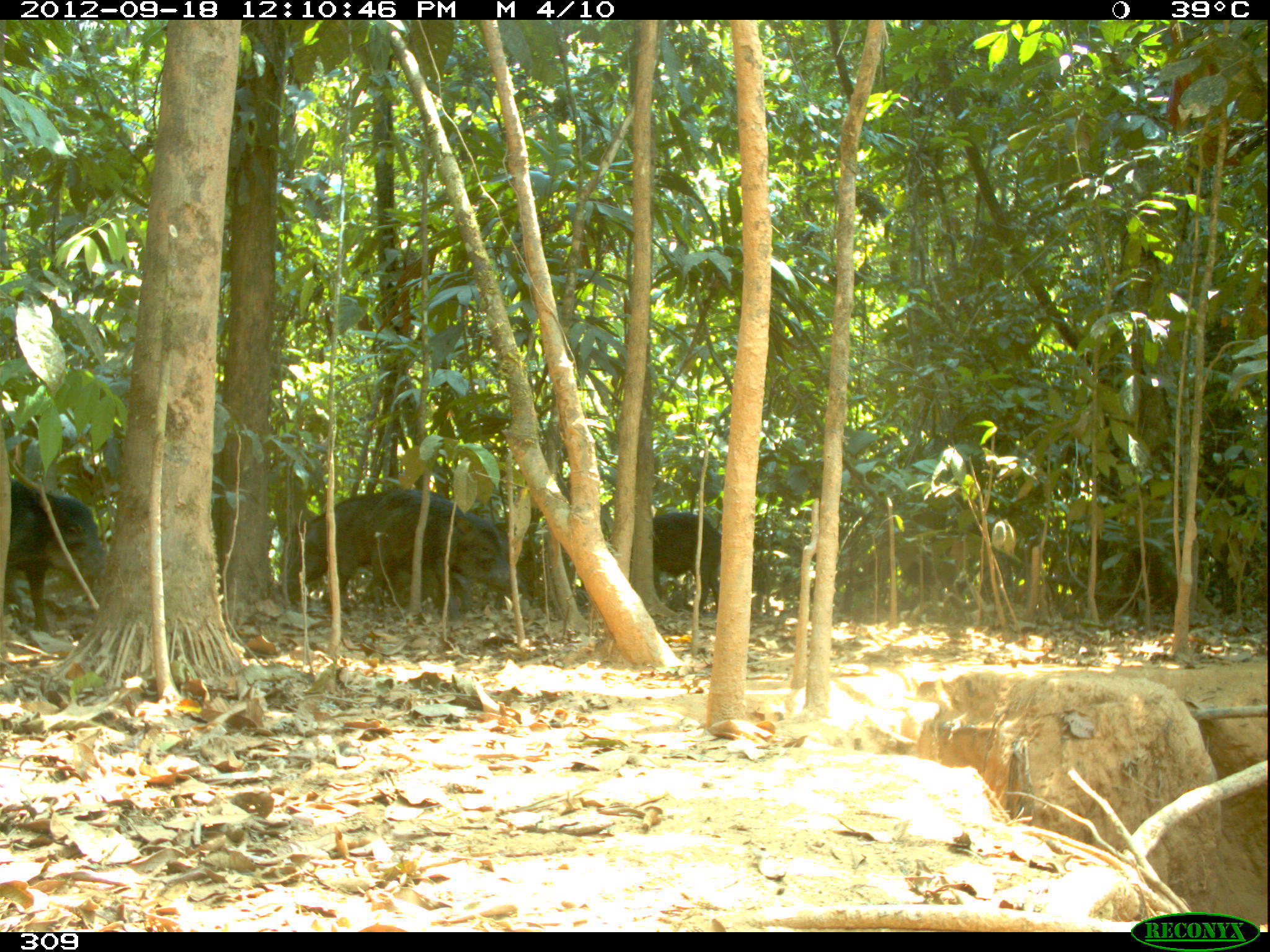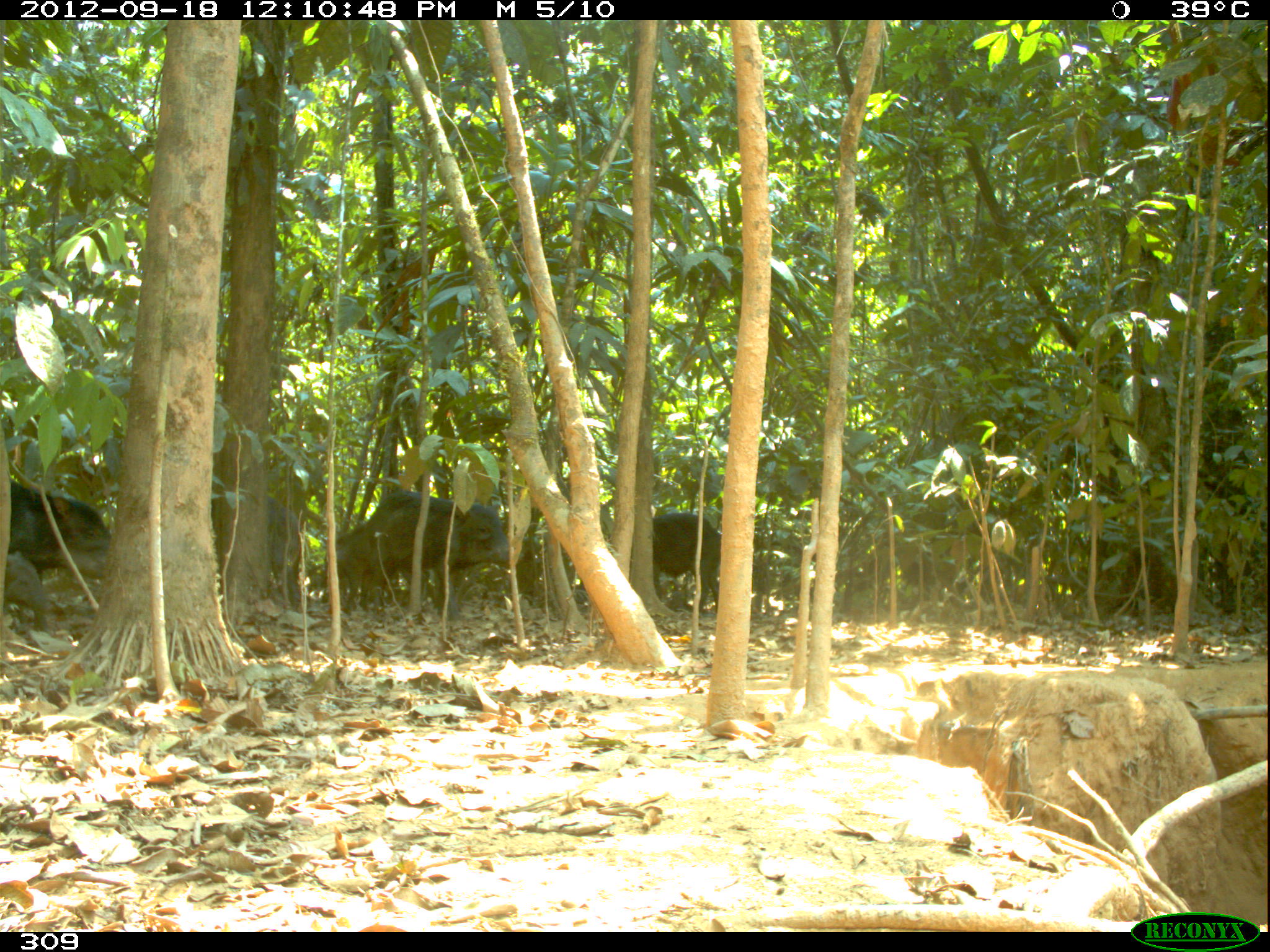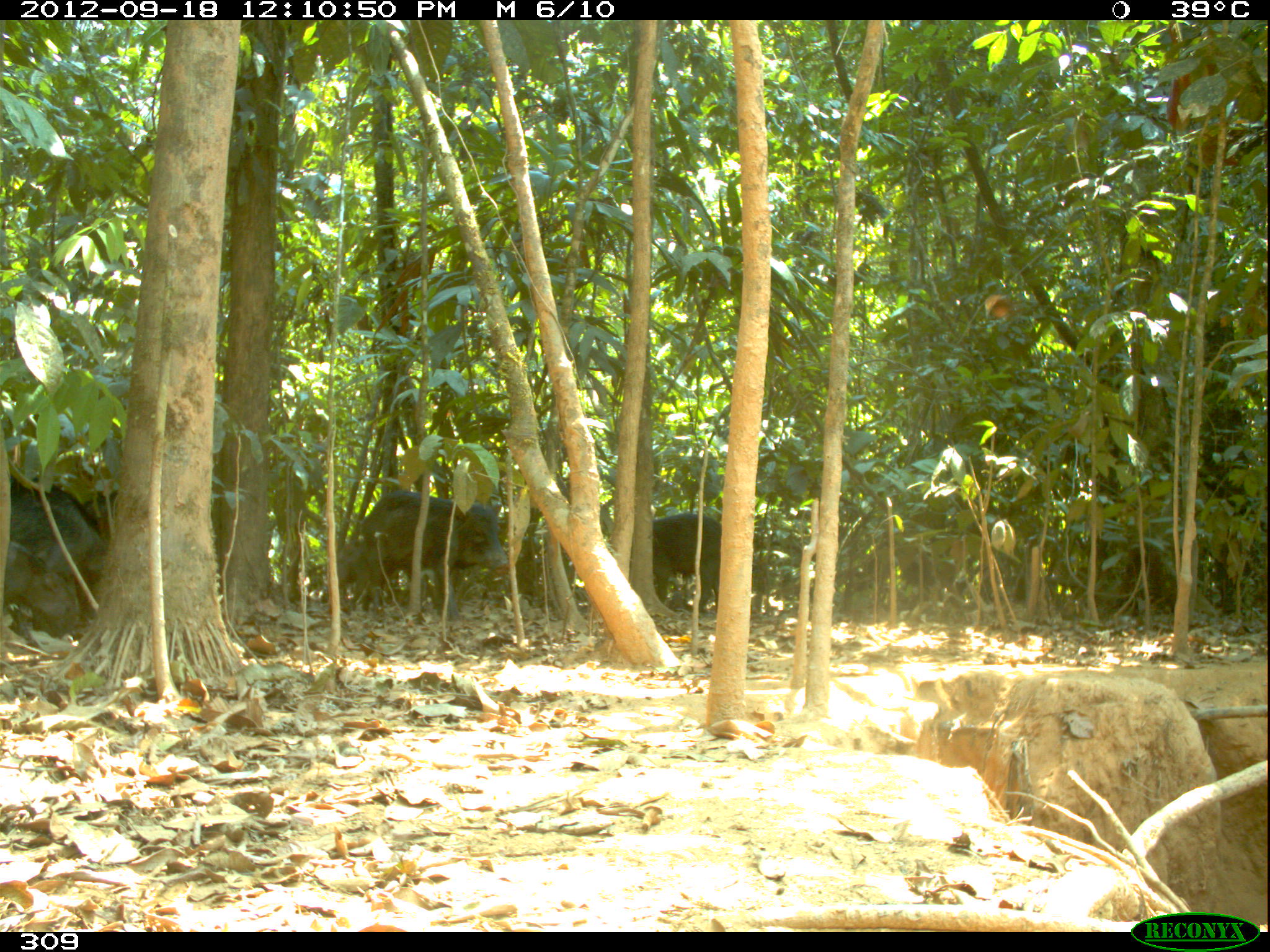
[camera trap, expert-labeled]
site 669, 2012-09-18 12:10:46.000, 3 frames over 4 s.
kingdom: Animalia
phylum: Chordata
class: Mammalia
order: Artiodactyla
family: Tayassuidae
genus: Tayassu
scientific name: Tayassu pecari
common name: white-lipped peccary